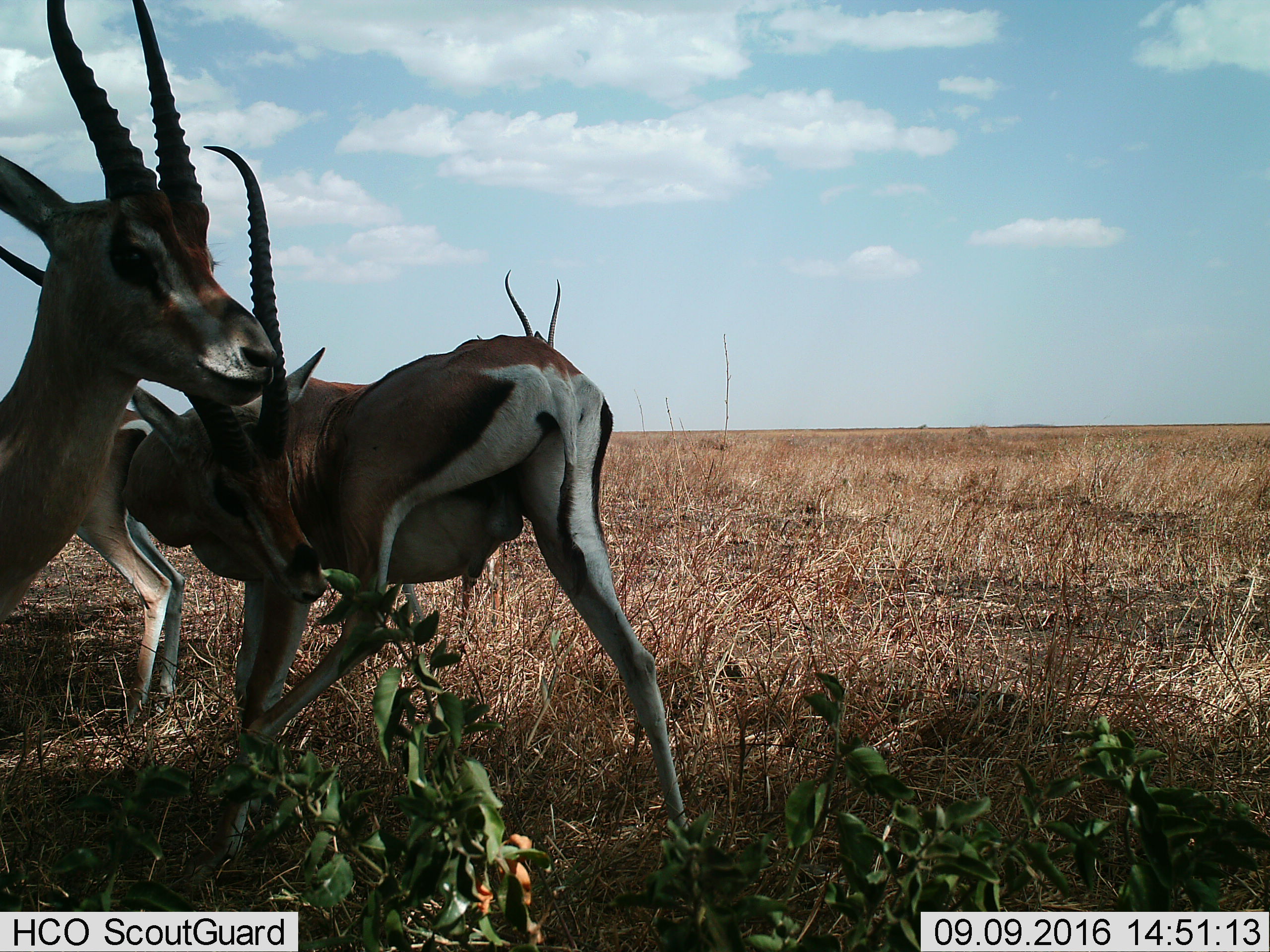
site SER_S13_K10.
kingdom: Animalia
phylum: Chordata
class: Mammalia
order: Artiodactyla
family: Bovidae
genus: Eudorcas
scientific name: Eudorcas thomsonii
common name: thomson's gazelle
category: gazellethomsons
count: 4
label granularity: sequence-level